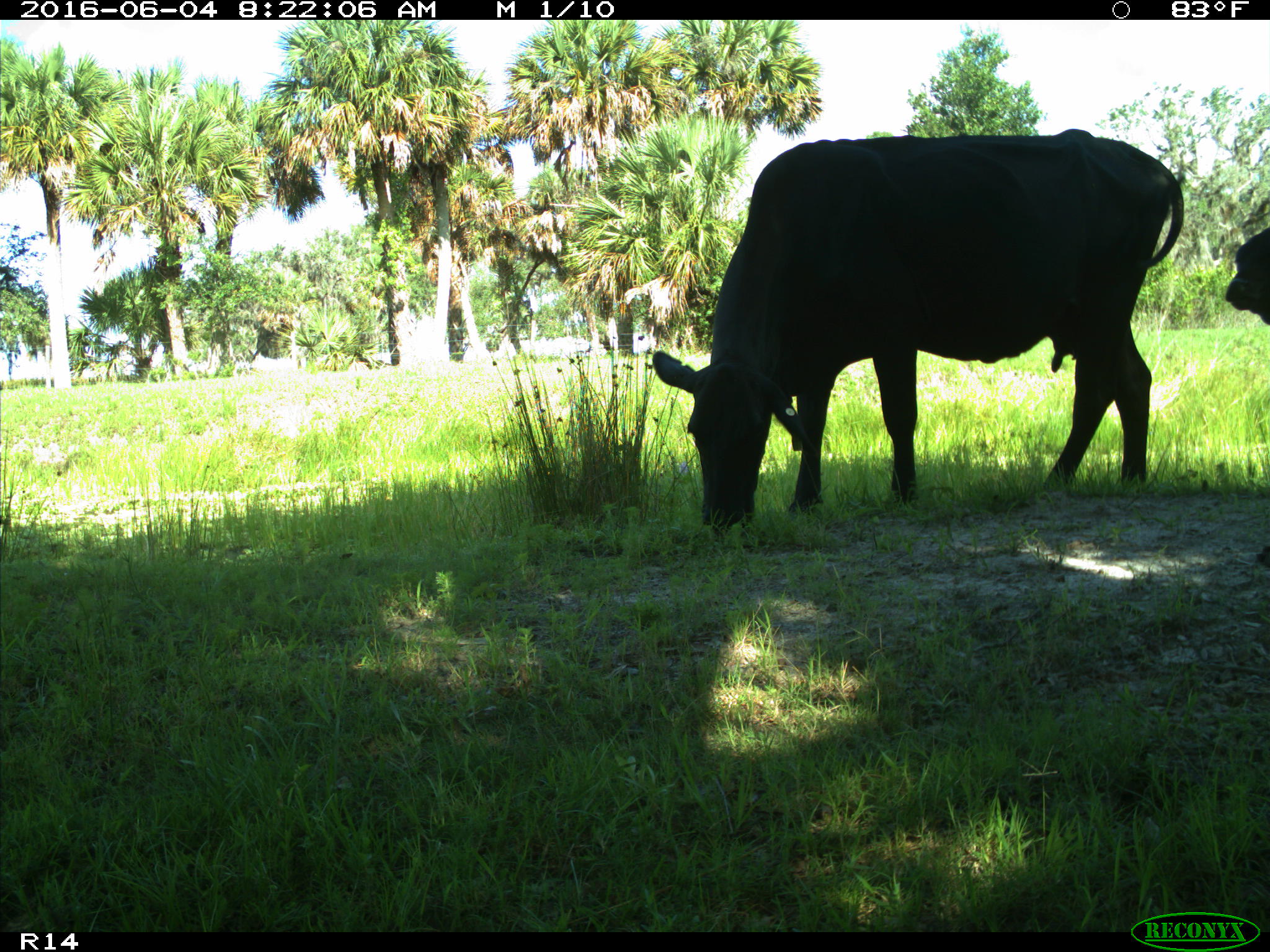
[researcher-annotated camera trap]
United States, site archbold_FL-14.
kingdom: Animalia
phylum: Chordata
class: Mammalia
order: Artiodactyla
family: Bovidae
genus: Bos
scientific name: Bos taurus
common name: domestic cow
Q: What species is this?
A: Bos taurus (domestic cow).